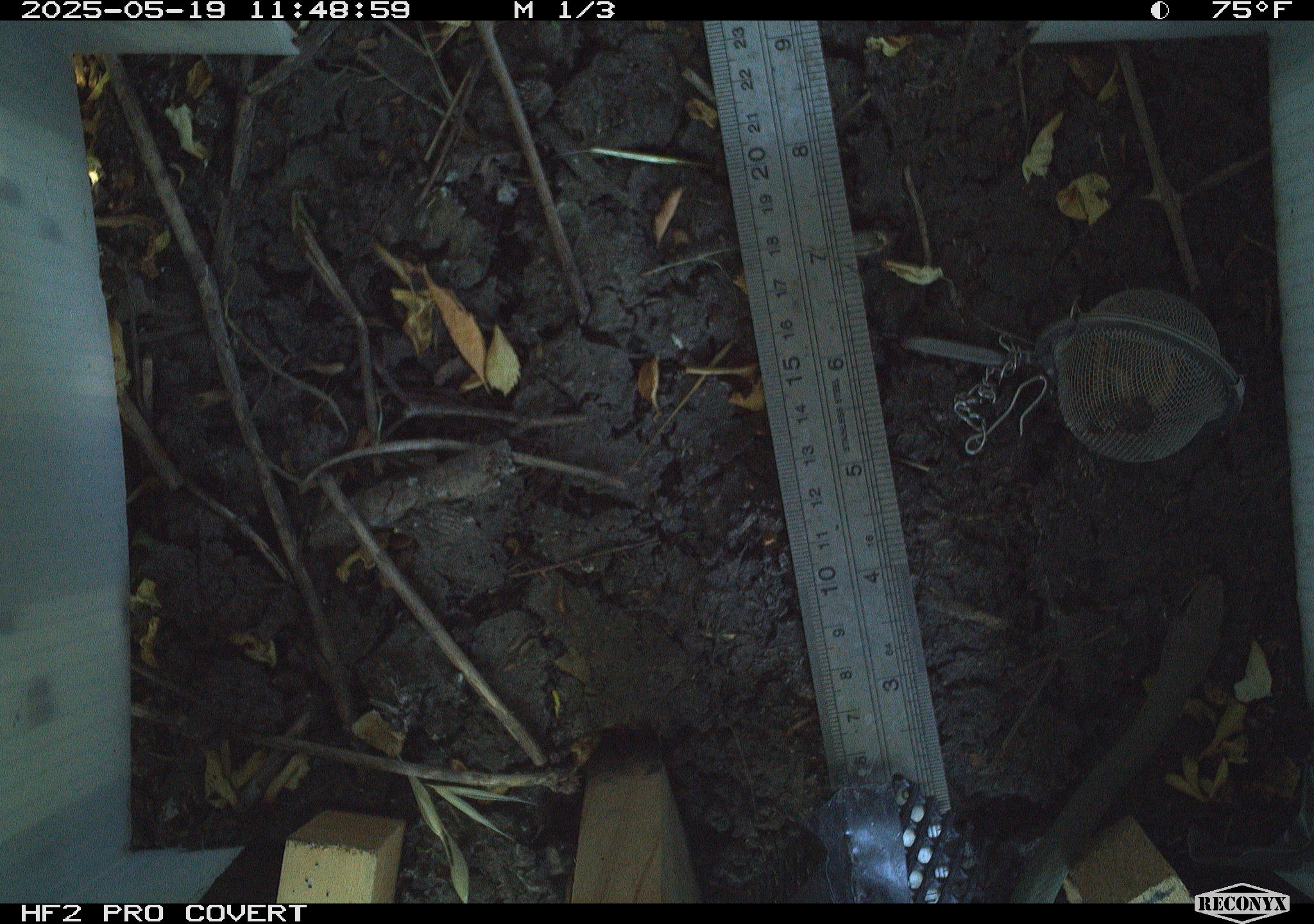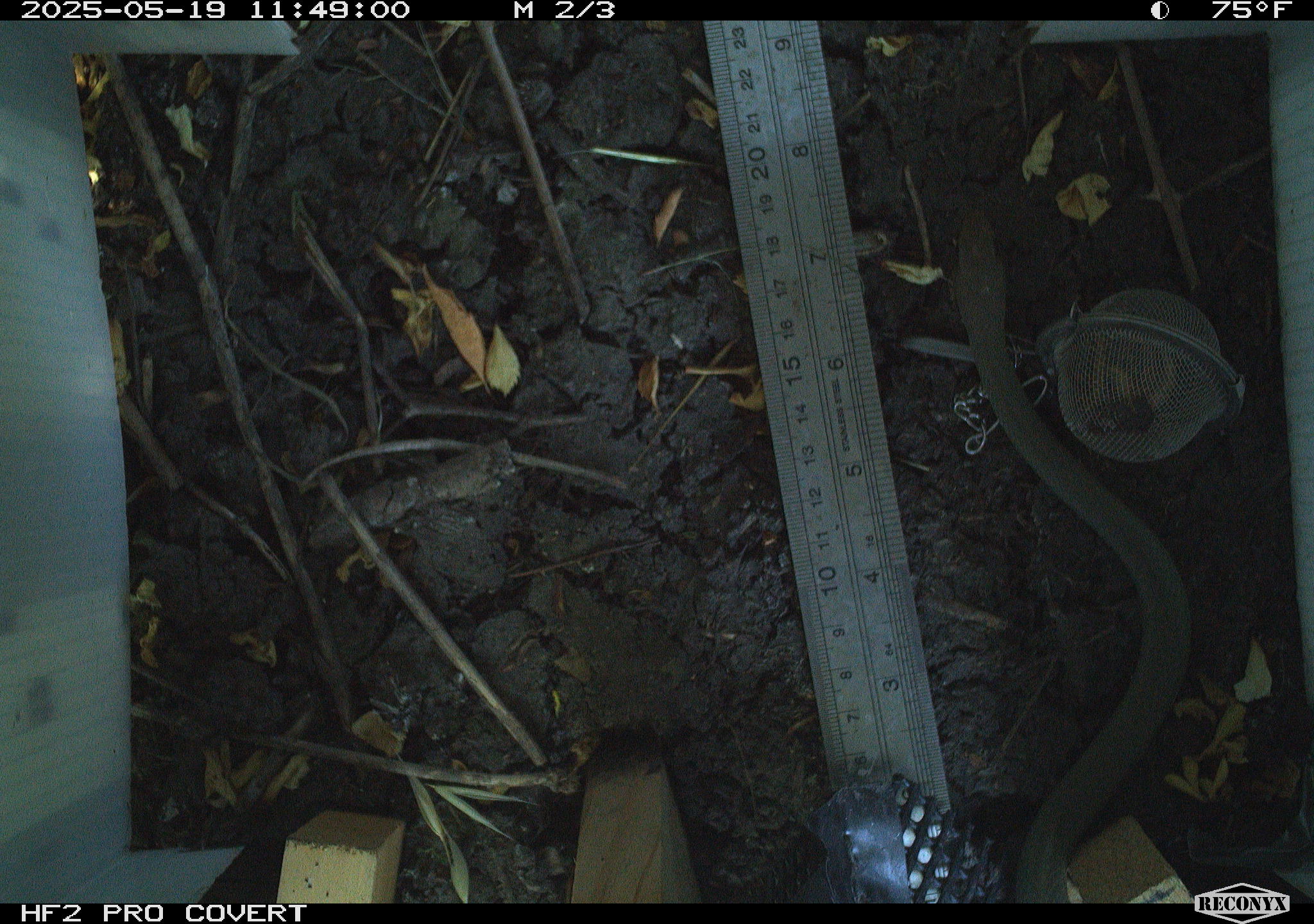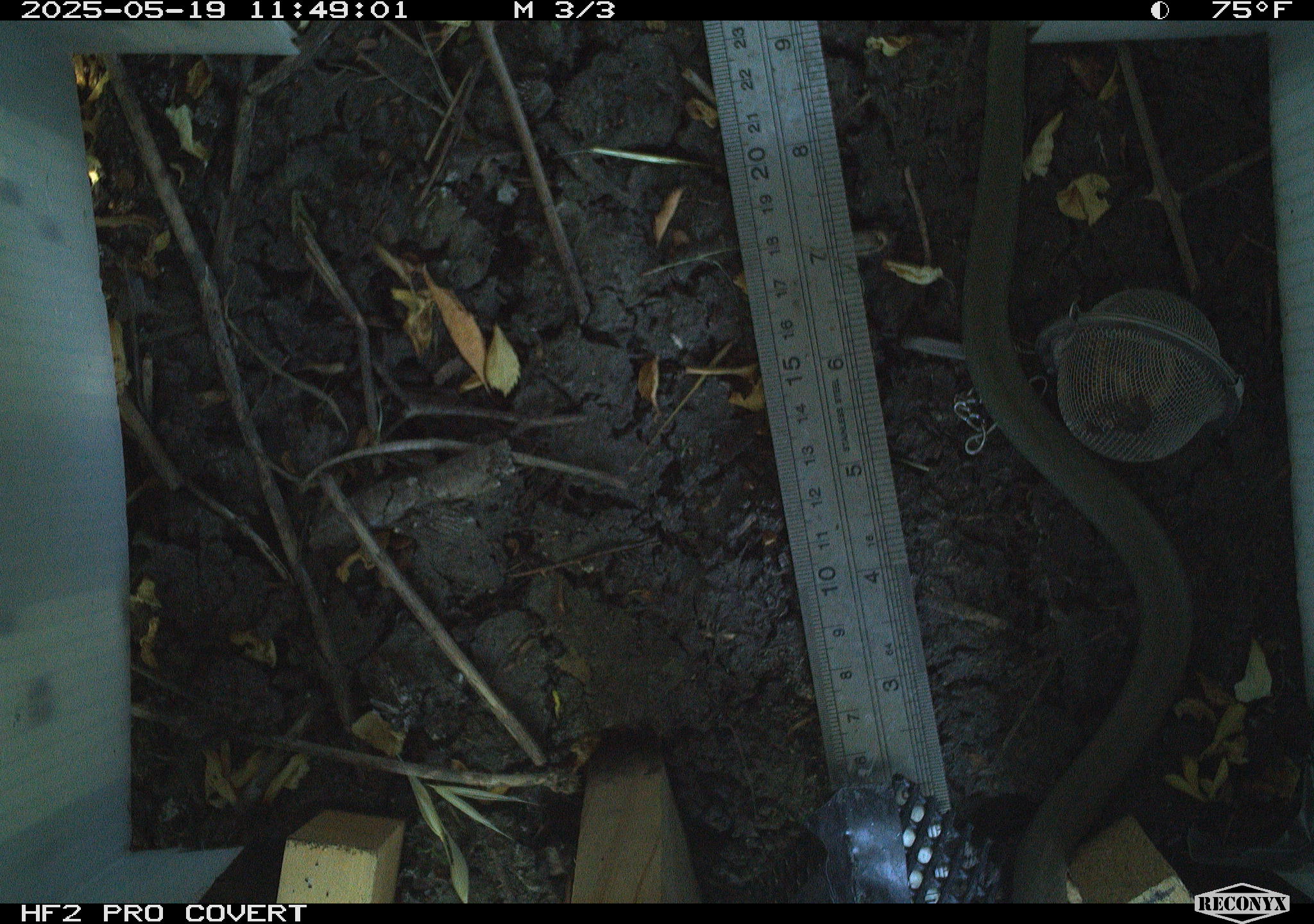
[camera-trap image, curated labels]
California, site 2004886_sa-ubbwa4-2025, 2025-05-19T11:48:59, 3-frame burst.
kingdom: Animalia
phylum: Chordata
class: Reptilia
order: Squamata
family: Colubridae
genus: Coluber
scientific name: Coluber constrictor mormon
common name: western yellow-bellied racer